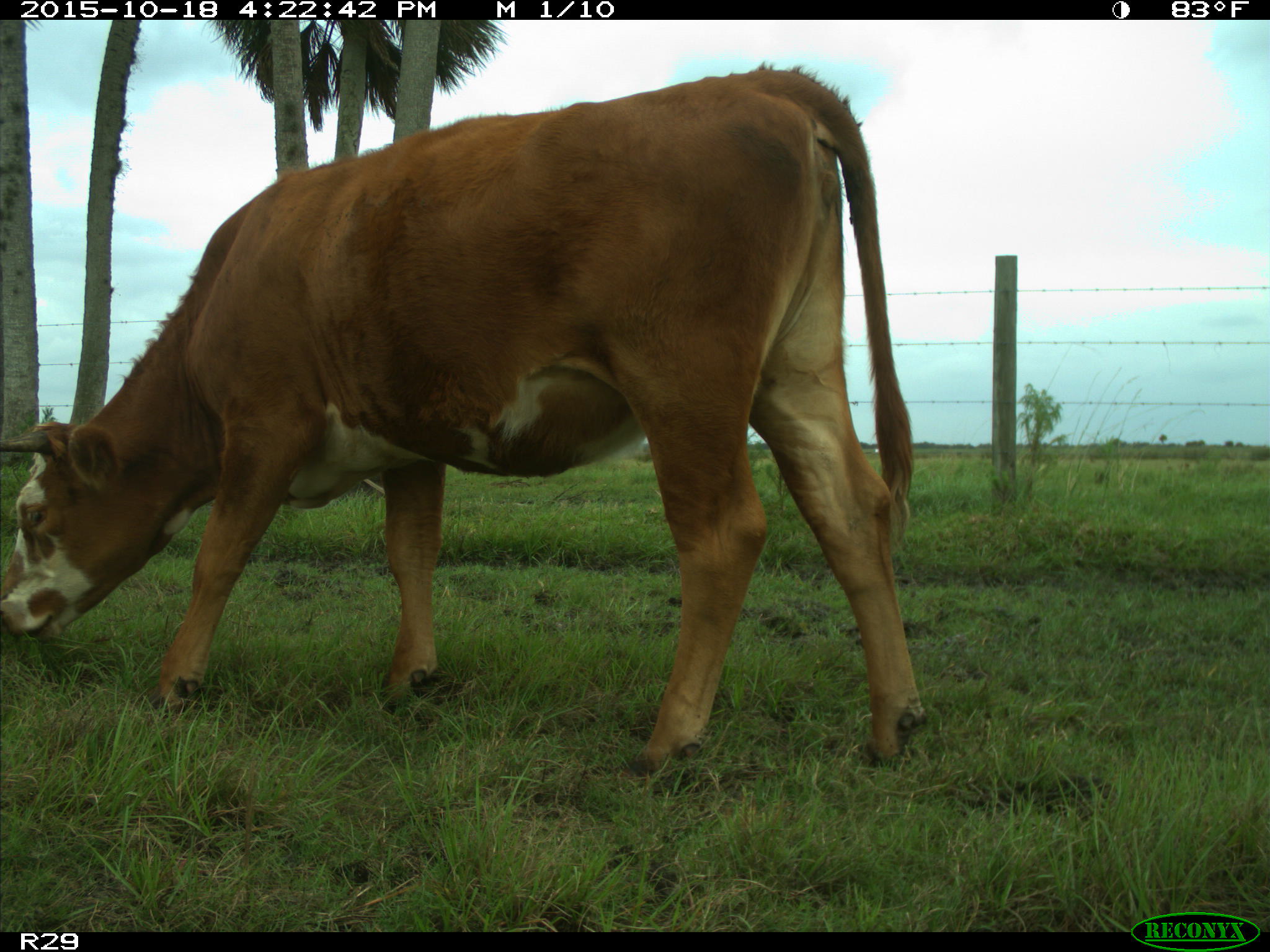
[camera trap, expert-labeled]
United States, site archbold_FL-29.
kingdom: Animalia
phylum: Chordata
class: Mammalia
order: Artiodactyla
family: Bovidae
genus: Bos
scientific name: Bos taurus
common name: domestic cow